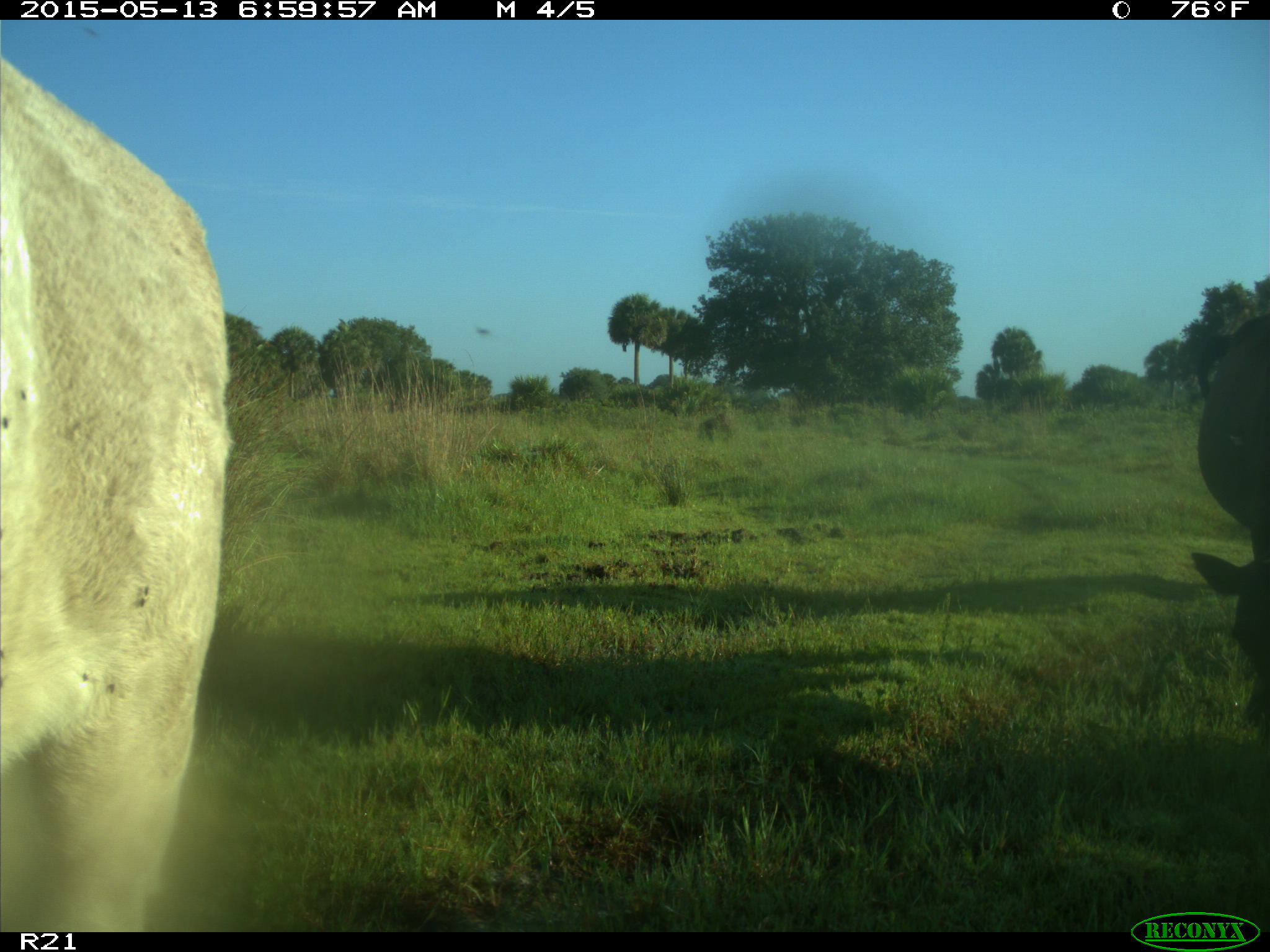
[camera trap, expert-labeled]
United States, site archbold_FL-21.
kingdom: Animalia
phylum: Chordata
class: Mammalia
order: Artiodactyla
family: Bovidae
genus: Bos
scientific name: Bos taurus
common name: domestic cow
Bos taurus (domestic cow).